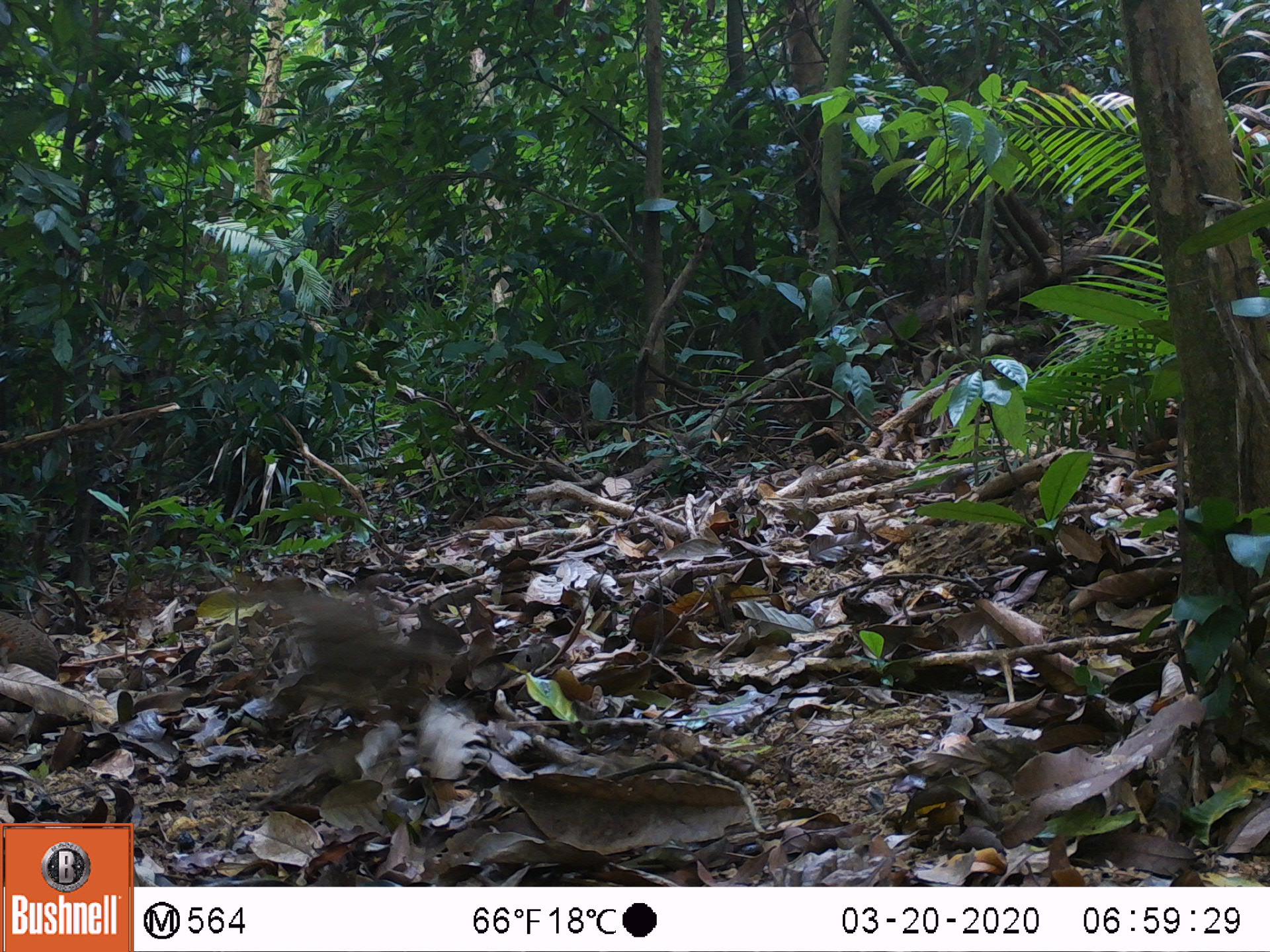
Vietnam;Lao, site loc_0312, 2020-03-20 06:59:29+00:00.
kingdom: Animalia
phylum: Chordata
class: Aves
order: Galliformes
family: Phasianidae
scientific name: Phasianidae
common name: partridge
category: unidentified partridge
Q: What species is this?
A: Unidentified partridge (partridge) (Phasianidae).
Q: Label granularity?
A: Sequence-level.